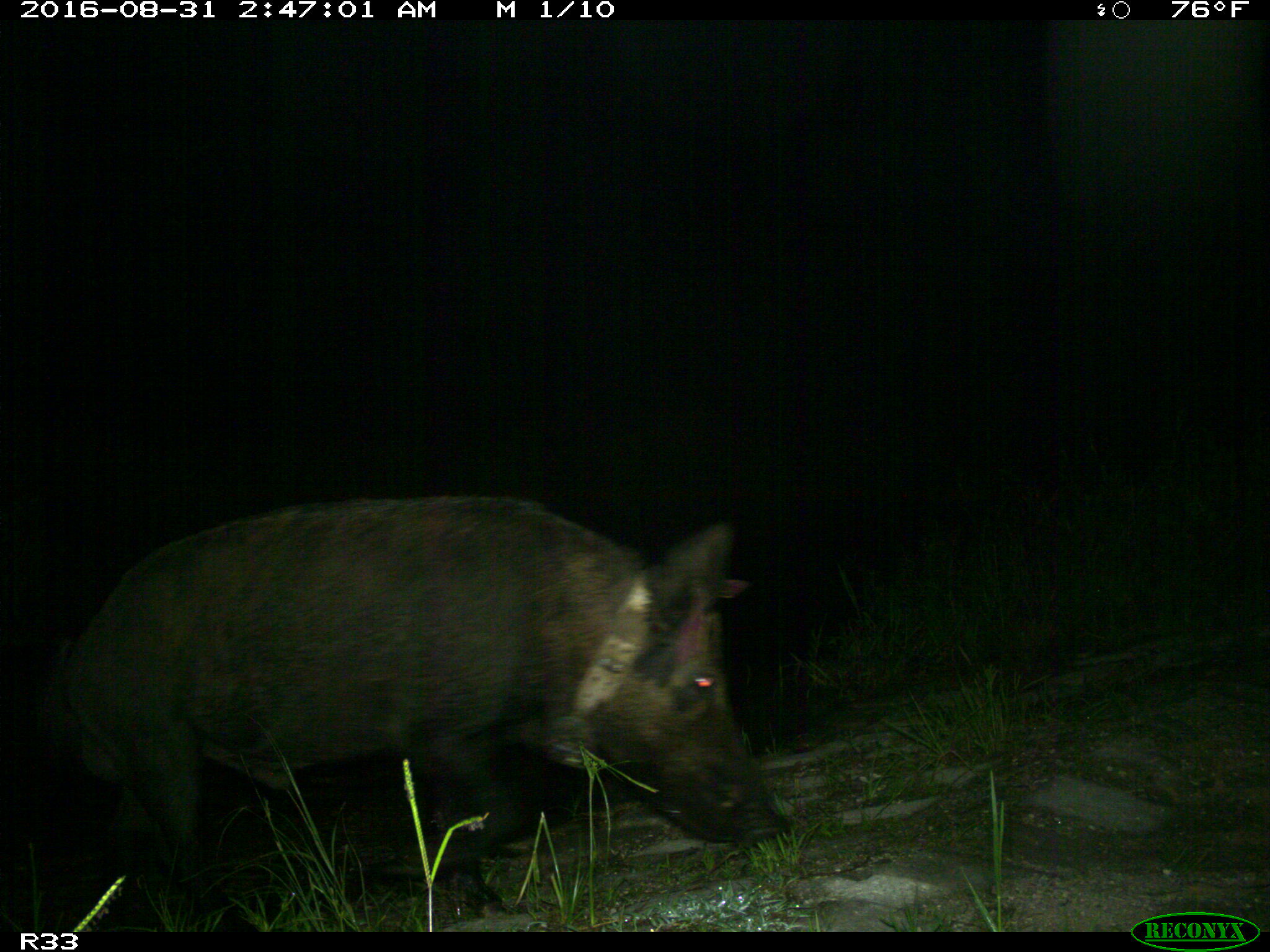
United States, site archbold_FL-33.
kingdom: Animalia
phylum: Chordata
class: Mammalia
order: Artiodactyla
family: Suidae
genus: Sus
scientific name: Sus scrofa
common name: wild boar